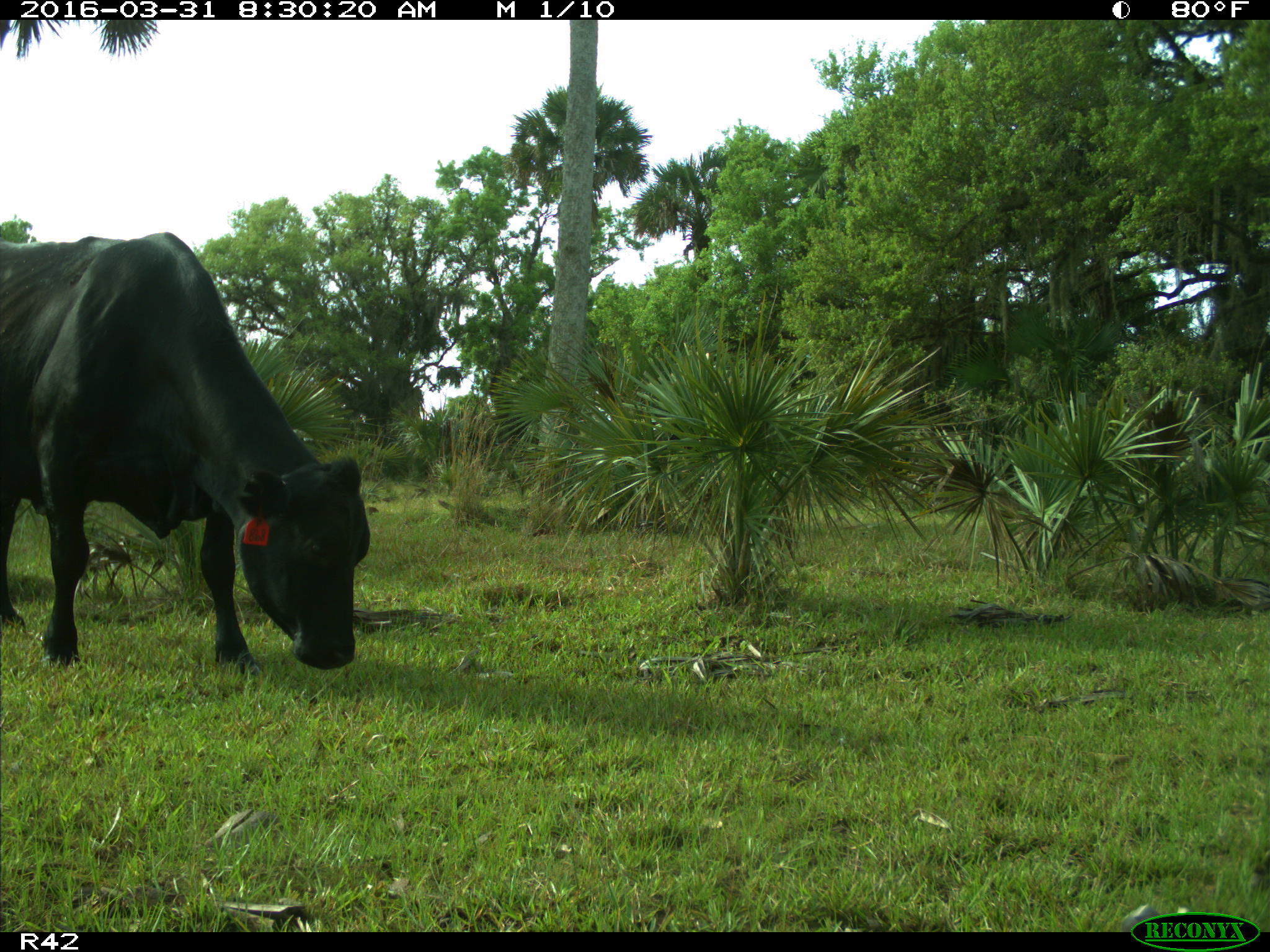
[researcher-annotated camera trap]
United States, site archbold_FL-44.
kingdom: Animalia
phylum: Chordata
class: Mammalia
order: Artiodactyla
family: Bovidae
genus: Bos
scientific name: Bos taurus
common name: domestic cow